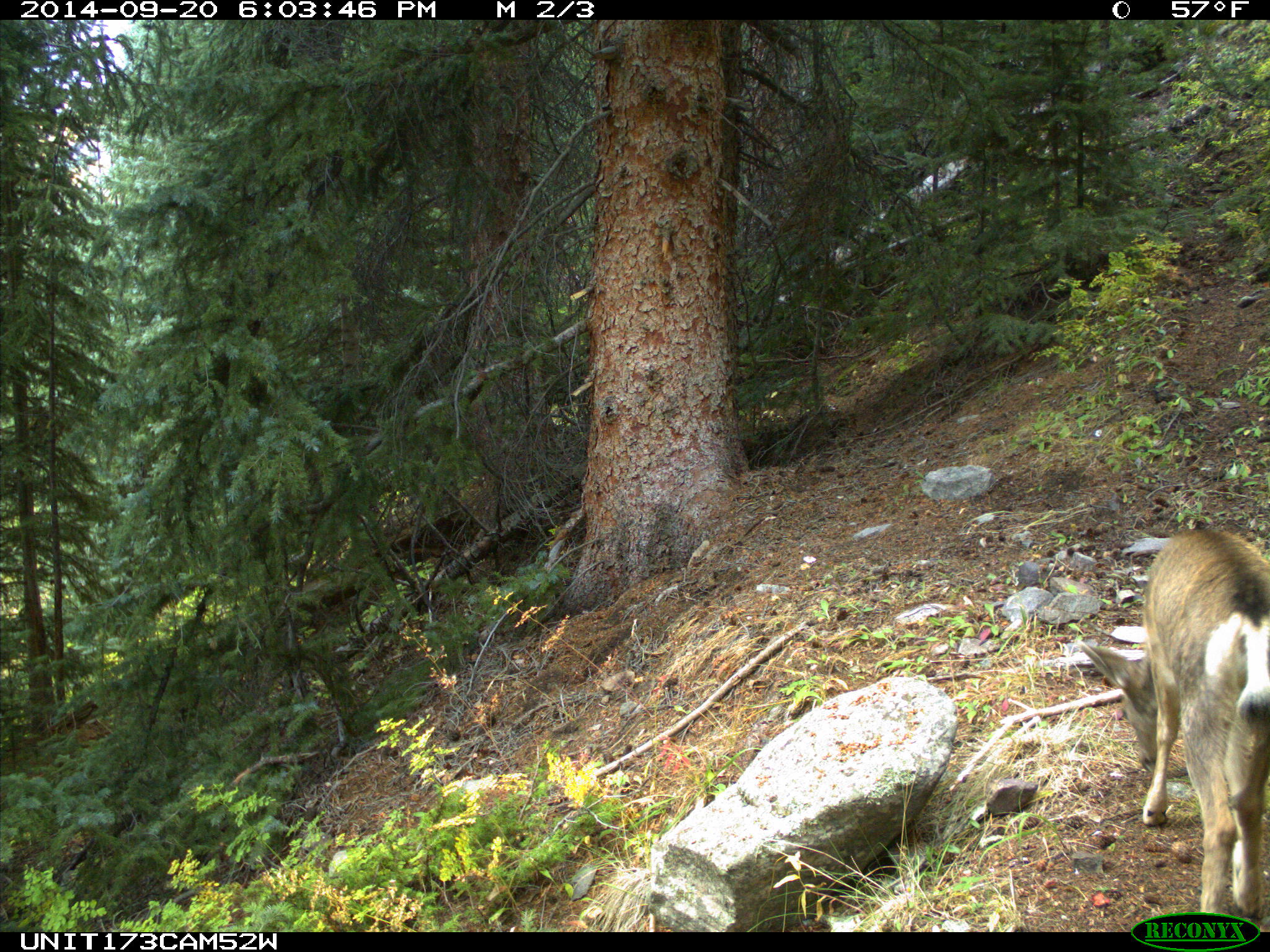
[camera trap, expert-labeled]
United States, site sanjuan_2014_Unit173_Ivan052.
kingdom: Animalia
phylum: Chordata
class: Mammalia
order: Artiodactyla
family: Cervidae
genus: Odocoileus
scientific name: Odocoileus hemionus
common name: mule deer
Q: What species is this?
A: Odocoileus hemionus (mule deer).